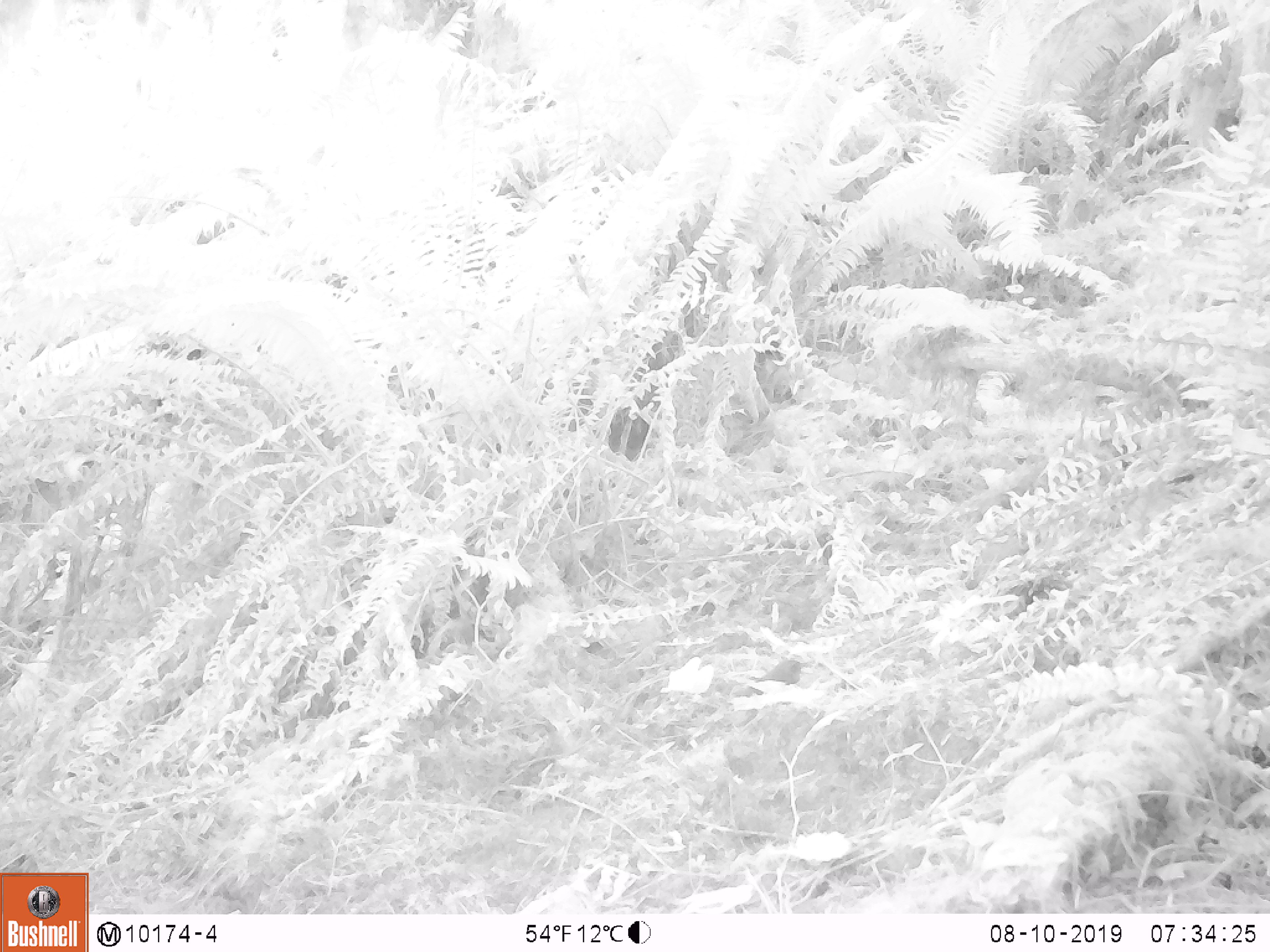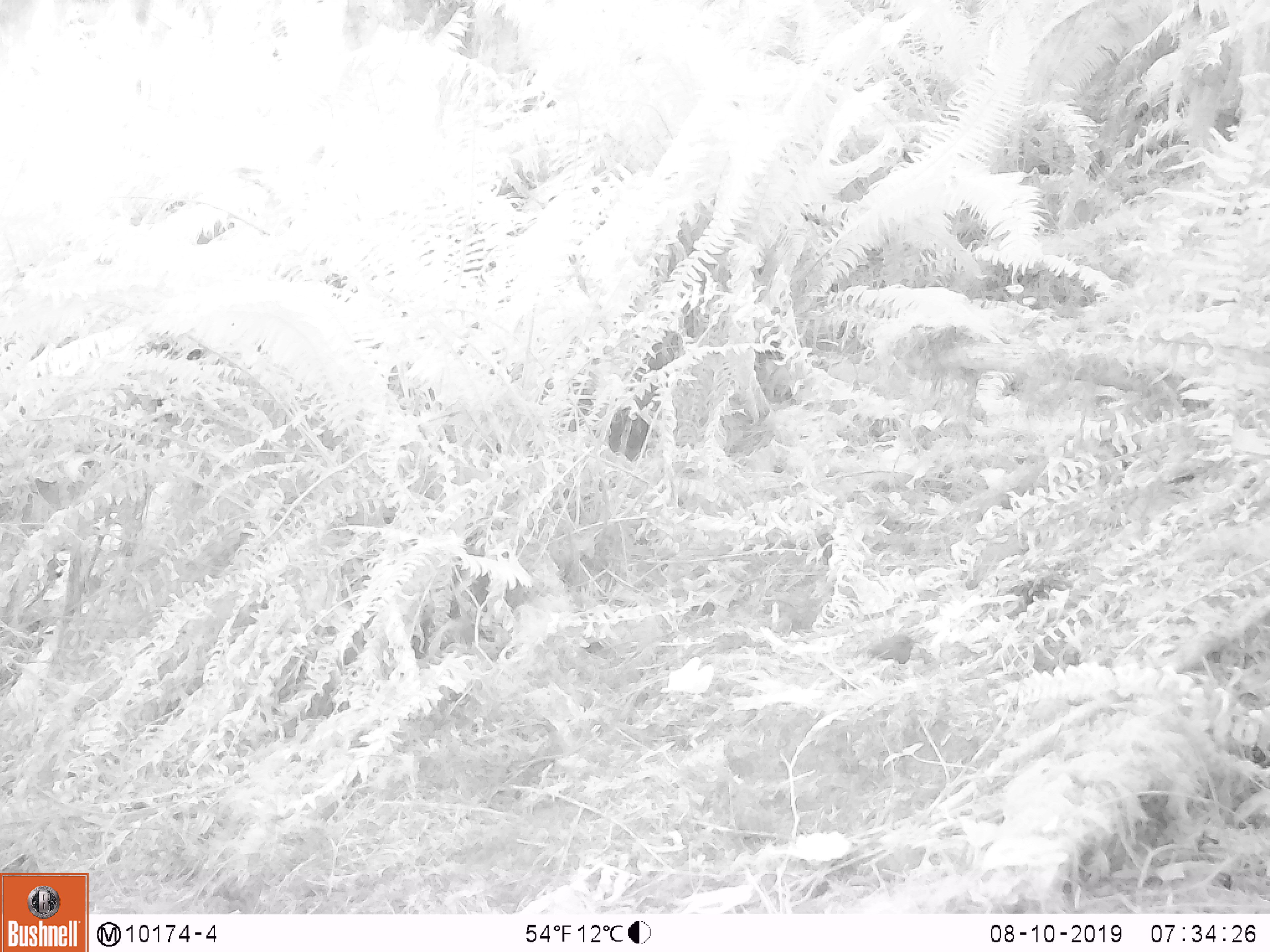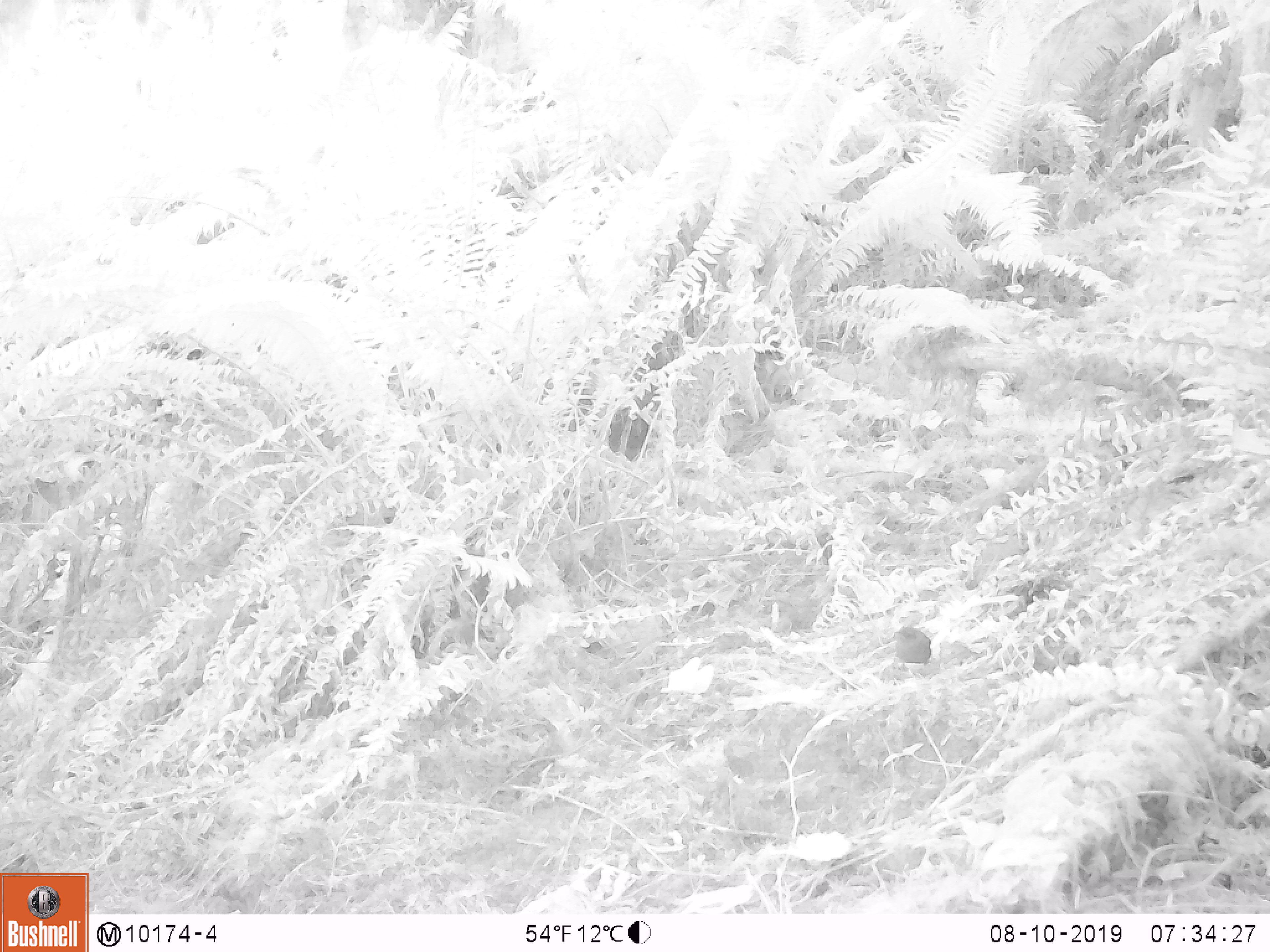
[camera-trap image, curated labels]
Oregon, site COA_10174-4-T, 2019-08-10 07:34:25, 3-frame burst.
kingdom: Animalia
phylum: Chordata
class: Aves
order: Passeriformes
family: Troglodytidae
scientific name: Troglodytidae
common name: wrens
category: troglodytidae family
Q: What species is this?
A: Troglodytidae family (wrens) (Troglodytidae).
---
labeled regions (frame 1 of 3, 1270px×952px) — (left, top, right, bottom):
troglodytidae family: (755, 650, 808, 699)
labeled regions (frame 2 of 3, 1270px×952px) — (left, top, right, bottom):
troglodytidae family: (856, 625, 924, 677)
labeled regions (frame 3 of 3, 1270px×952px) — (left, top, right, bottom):
troglodytidae family: (891, 621, 936, 673)